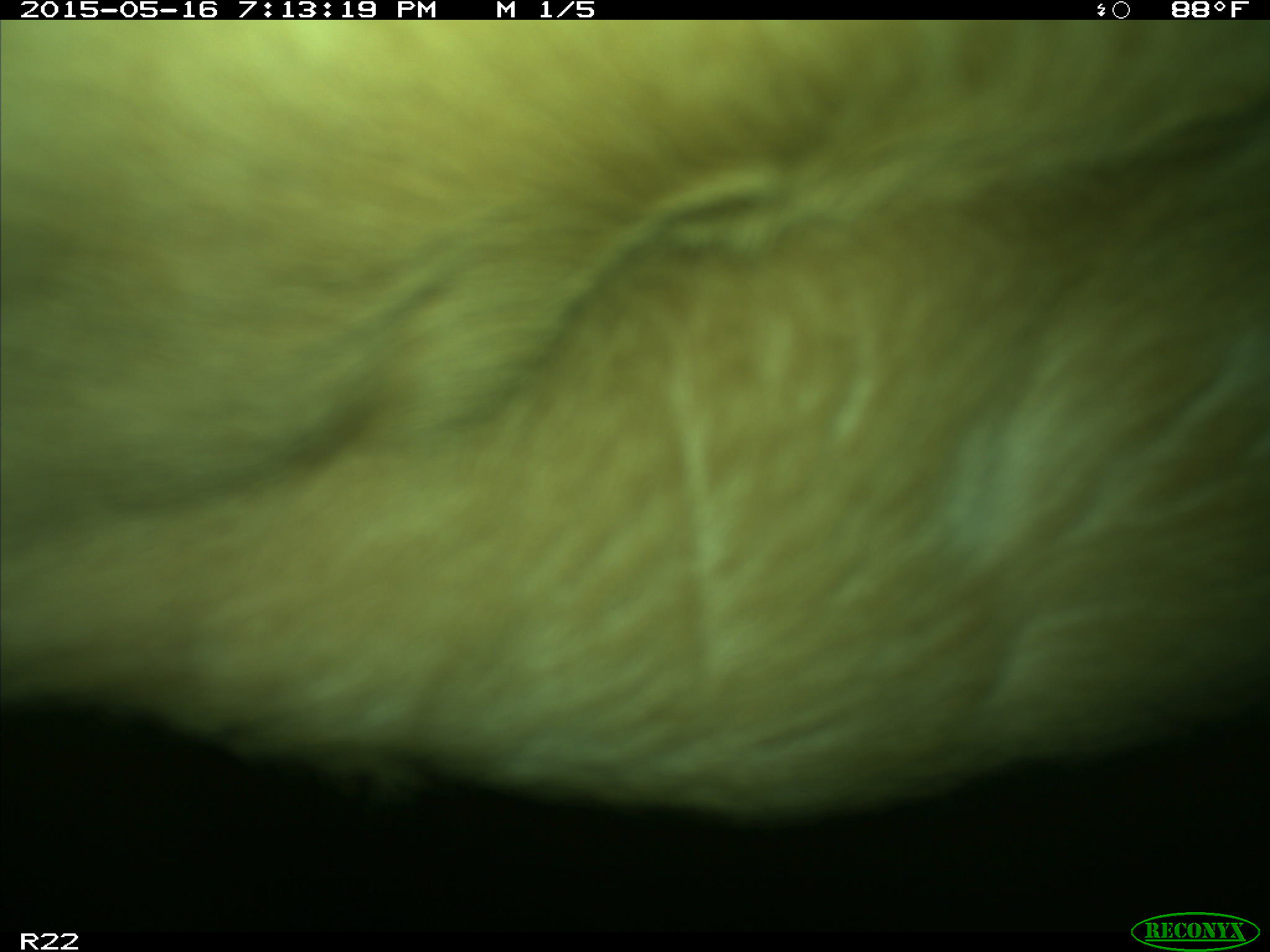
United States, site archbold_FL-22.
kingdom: Animalia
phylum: Chordata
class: Mammalia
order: Artiodactyla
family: Bovidae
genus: Bos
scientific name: Bos taurus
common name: domestic cow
Bos taurus (domestic cow).